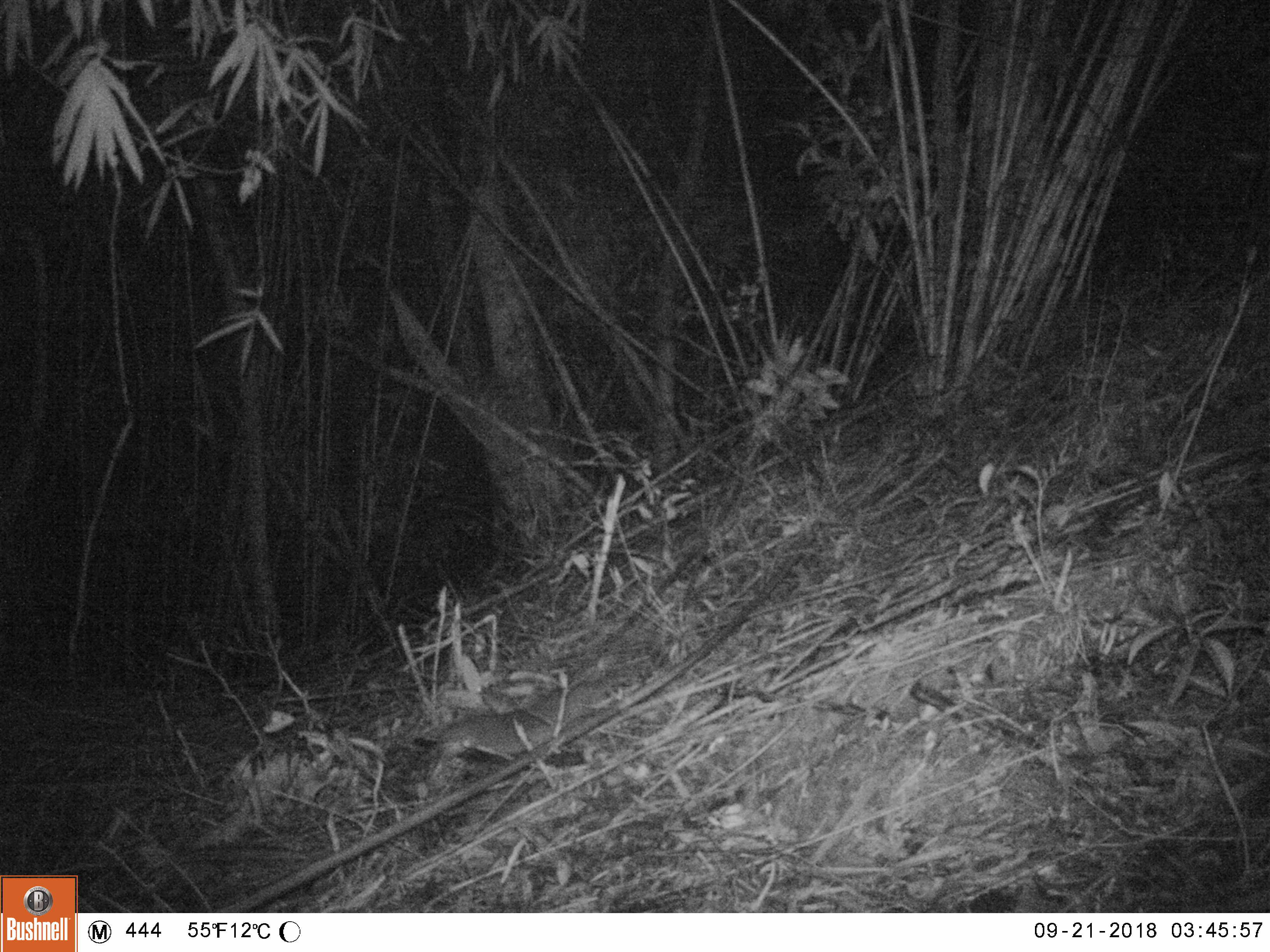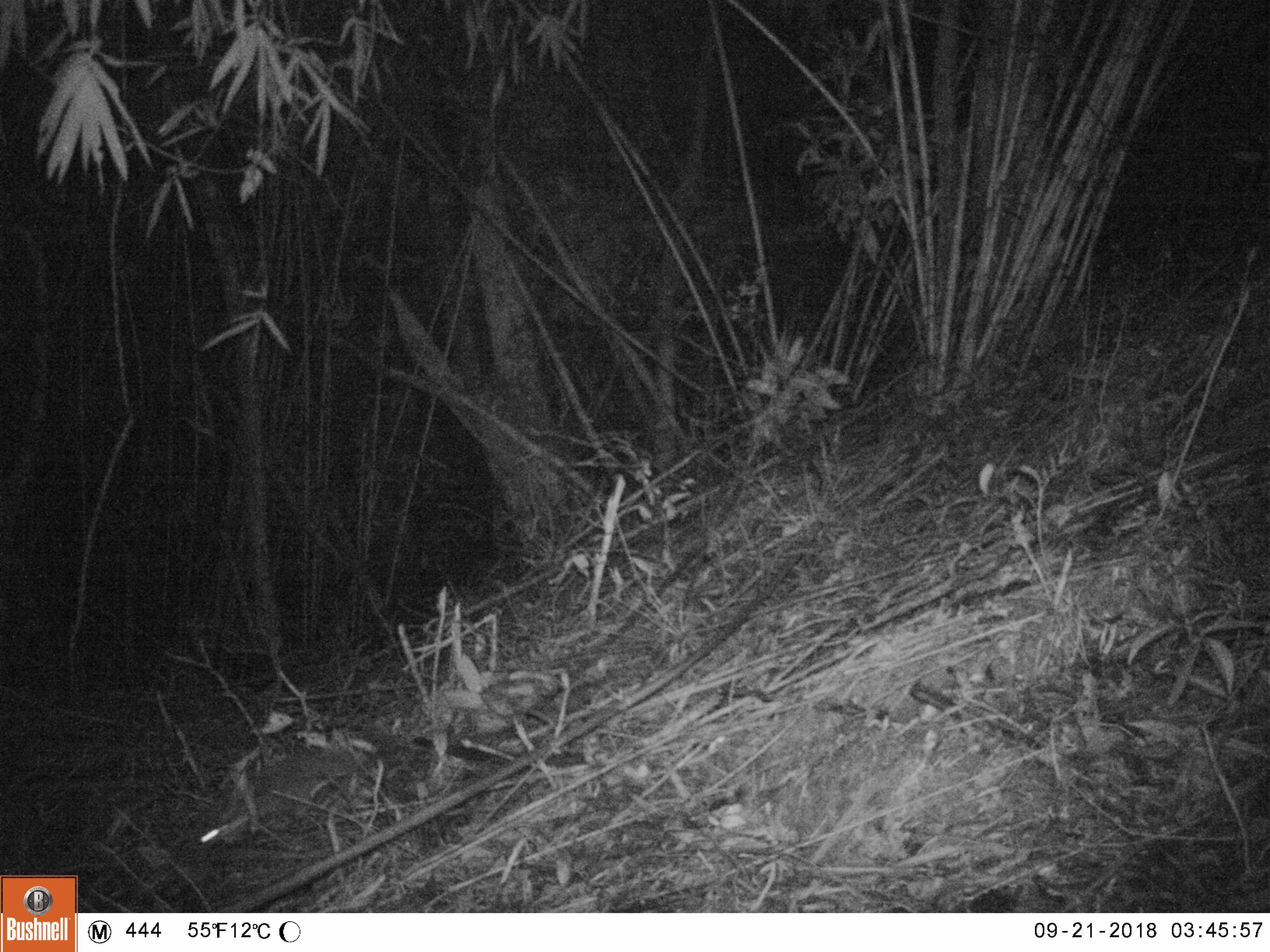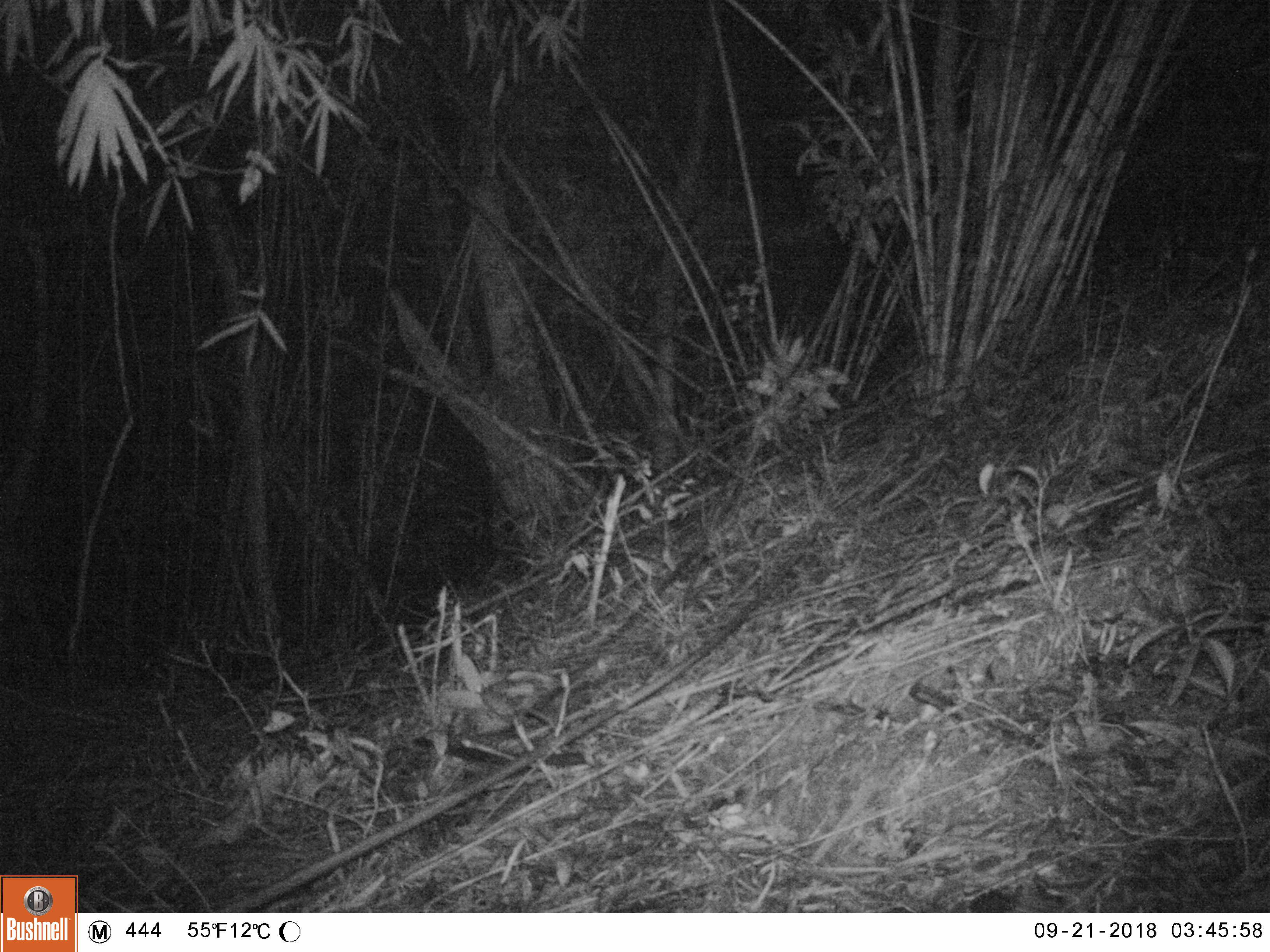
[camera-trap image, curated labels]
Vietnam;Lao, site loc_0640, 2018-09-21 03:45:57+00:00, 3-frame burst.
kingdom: Animalia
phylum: Chordata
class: Mammalia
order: Carnivora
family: Mustelidae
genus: Melogale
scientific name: Melogale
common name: ferret badger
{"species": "ferret badger (Melogale)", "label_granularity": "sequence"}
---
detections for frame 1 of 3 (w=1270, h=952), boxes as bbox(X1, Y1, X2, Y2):
ferret badger: bbox(436, 679, 606, 760)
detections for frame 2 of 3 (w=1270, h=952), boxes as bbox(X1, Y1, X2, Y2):
ferret badger: bbox(194, 748, 349, 850)